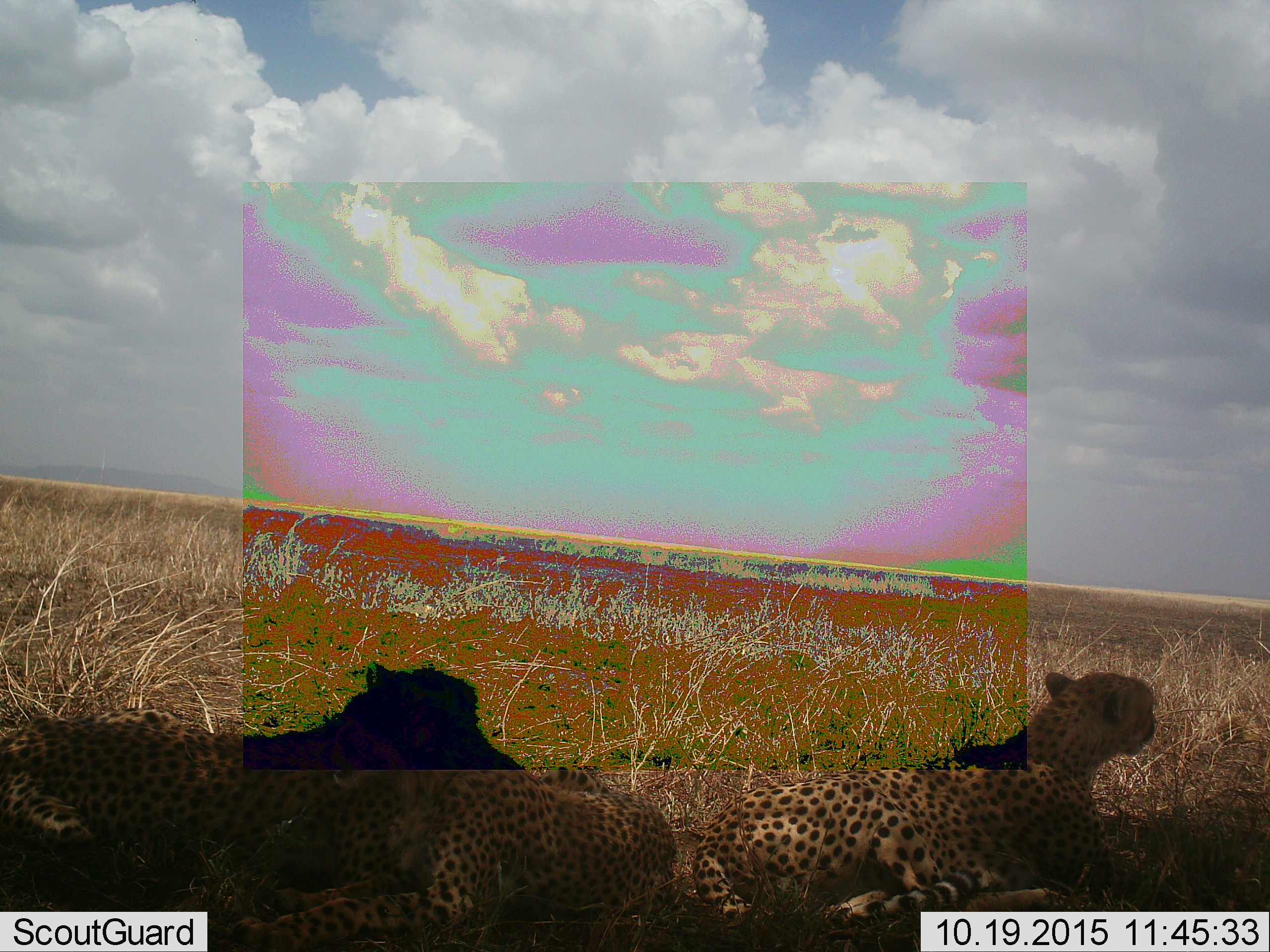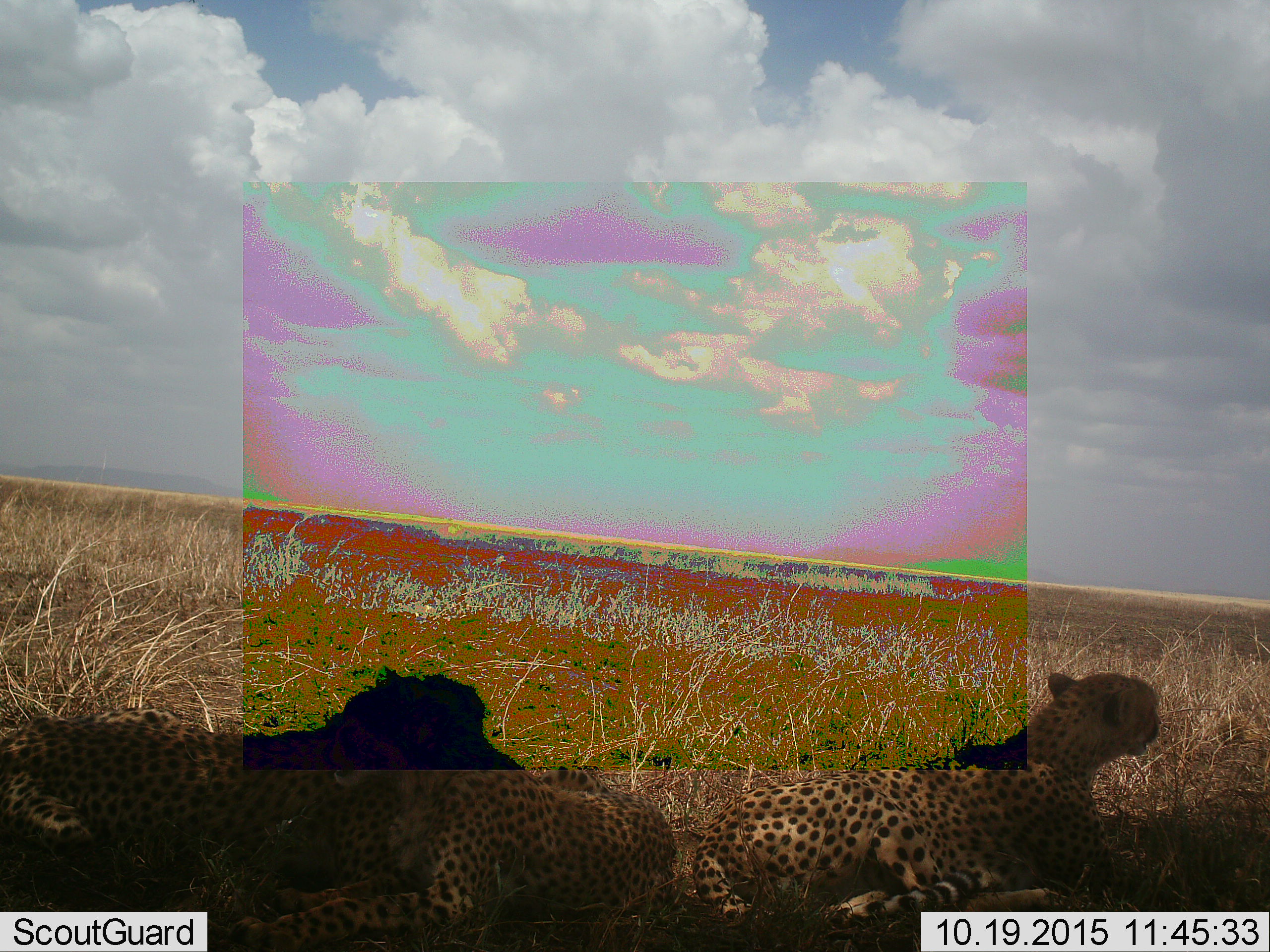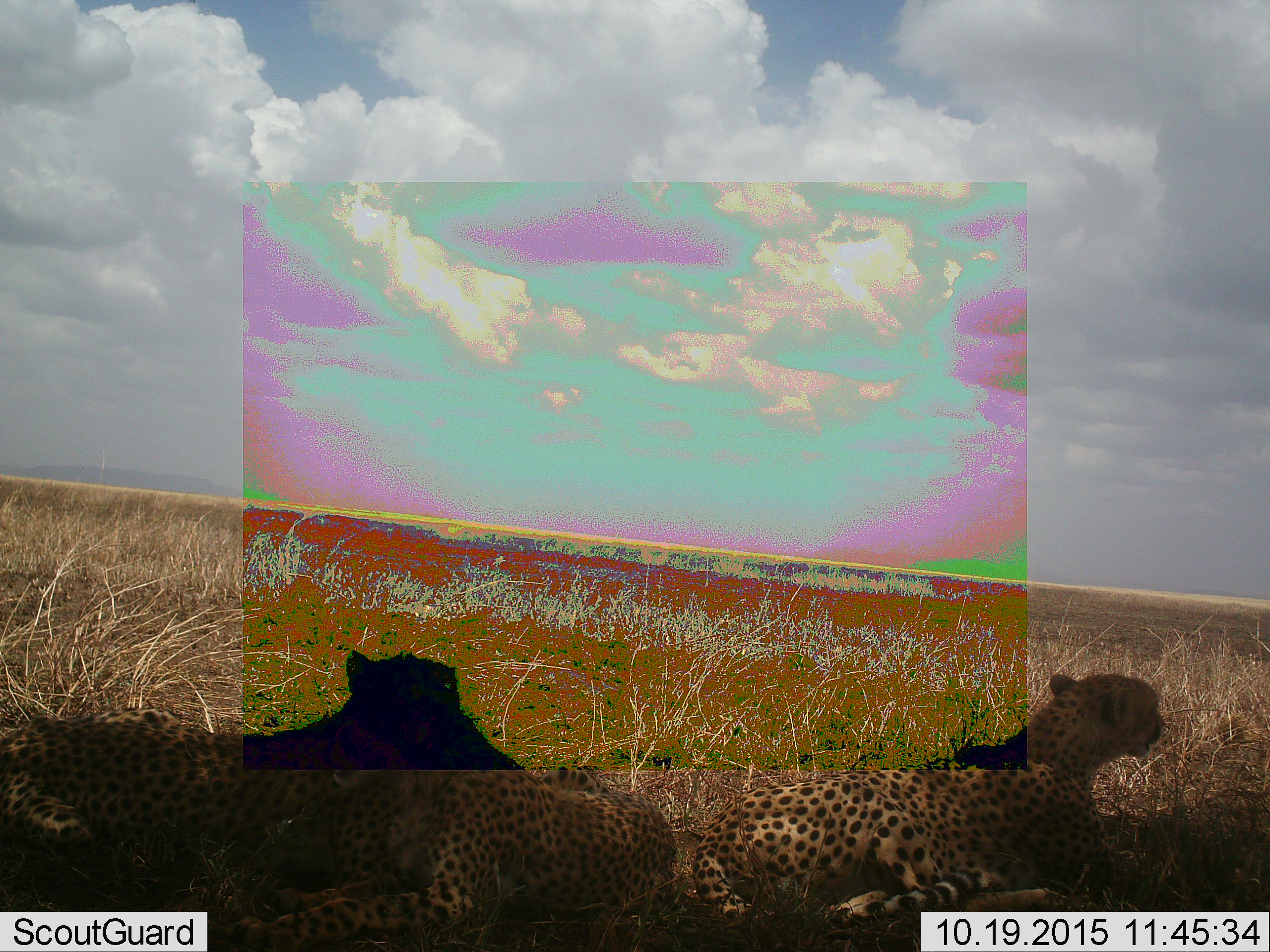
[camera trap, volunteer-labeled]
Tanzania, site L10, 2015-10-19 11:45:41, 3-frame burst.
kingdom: Animalia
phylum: Chordata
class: Mammalia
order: Carnivora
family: Felidae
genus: Acinonyx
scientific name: Acinonyx jubatus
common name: cheetah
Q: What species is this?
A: Cheetah (Acinonyx jubatus).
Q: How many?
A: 3.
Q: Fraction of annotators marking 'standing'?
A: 0%.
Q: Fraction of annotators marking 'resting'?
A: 100%.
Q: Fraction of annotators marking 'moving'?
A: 0%.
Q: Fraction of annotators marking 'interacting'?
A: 11%.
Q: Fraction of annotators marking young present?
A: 11%.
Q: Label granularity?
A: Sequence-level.